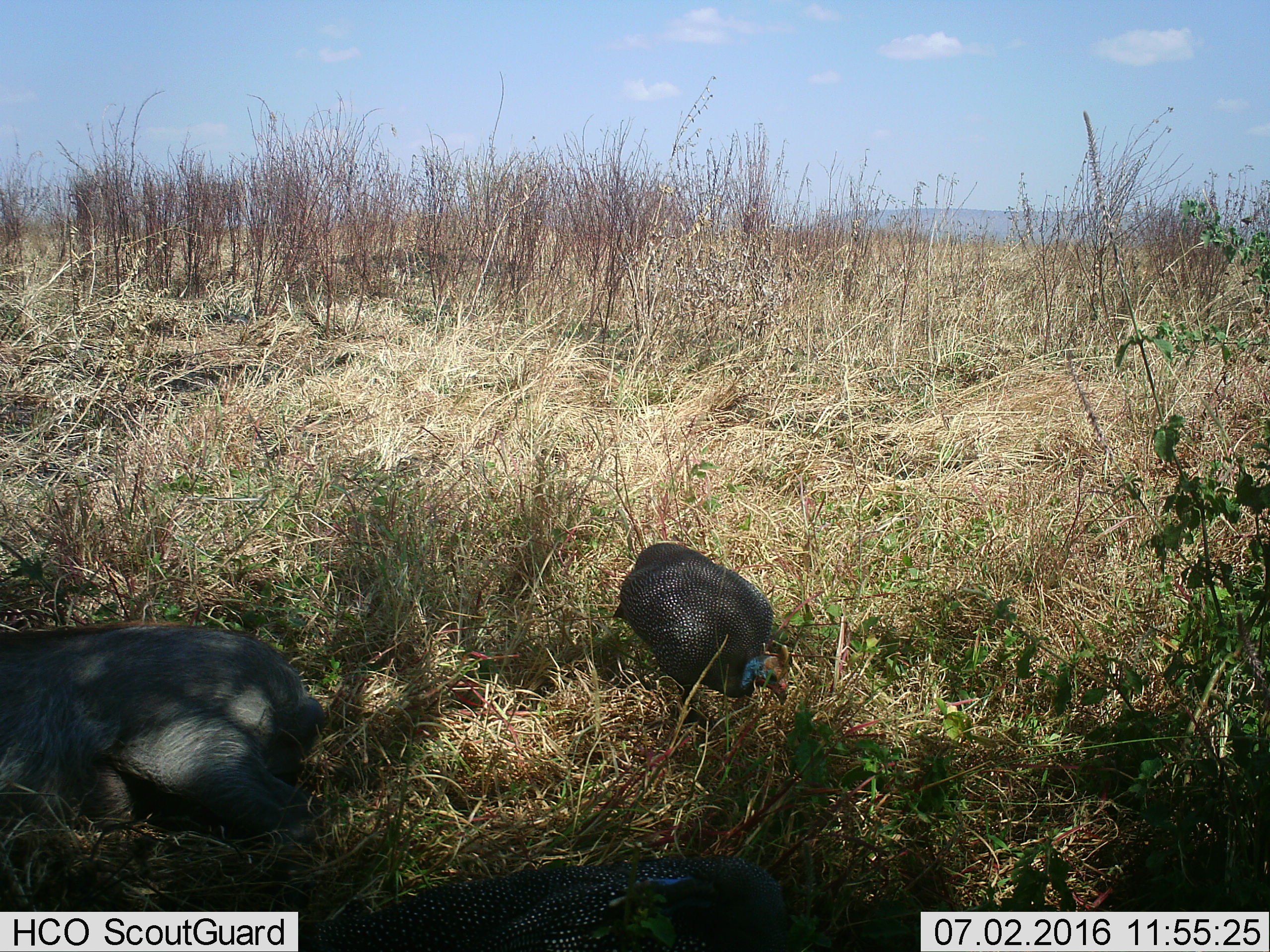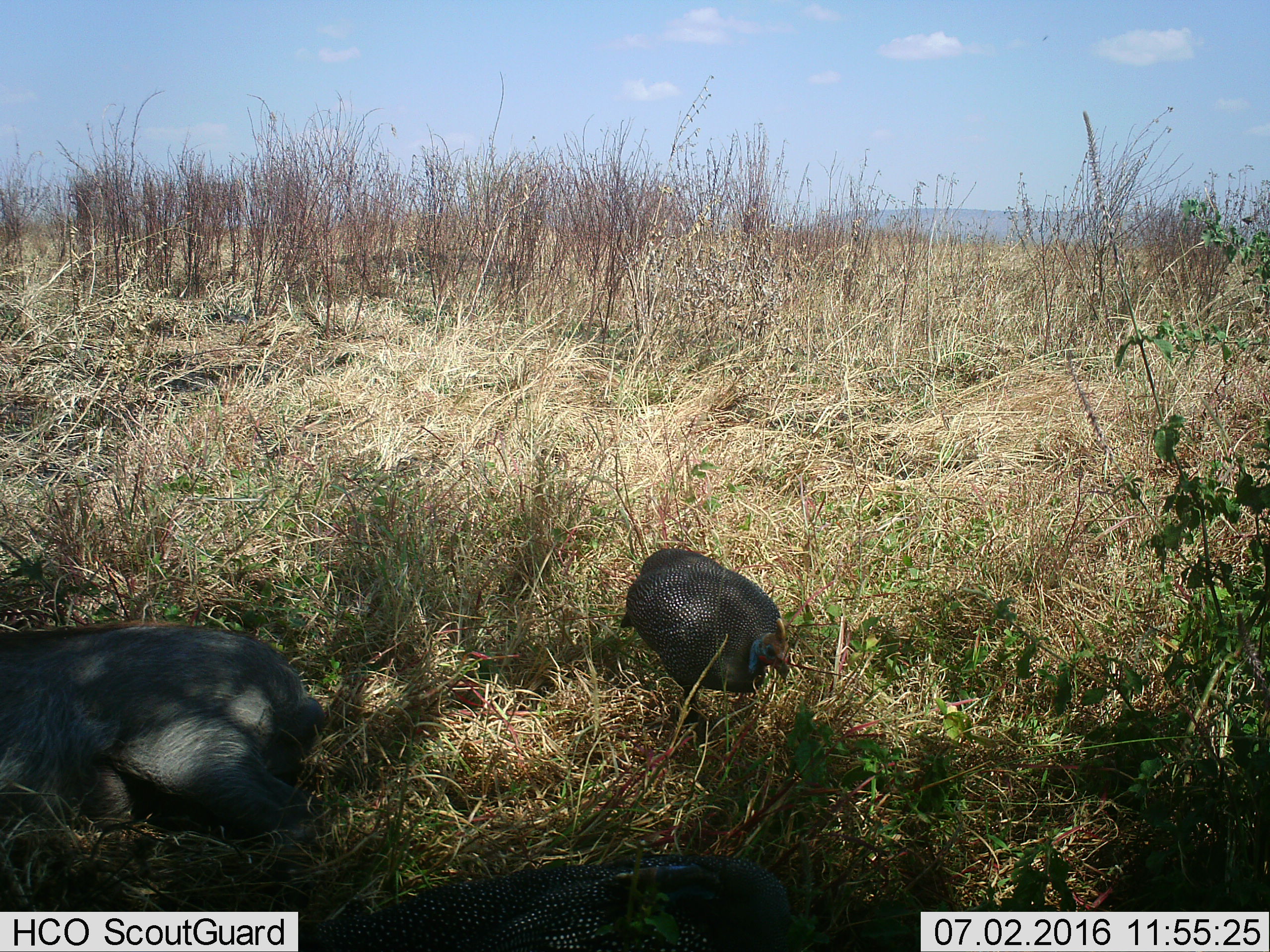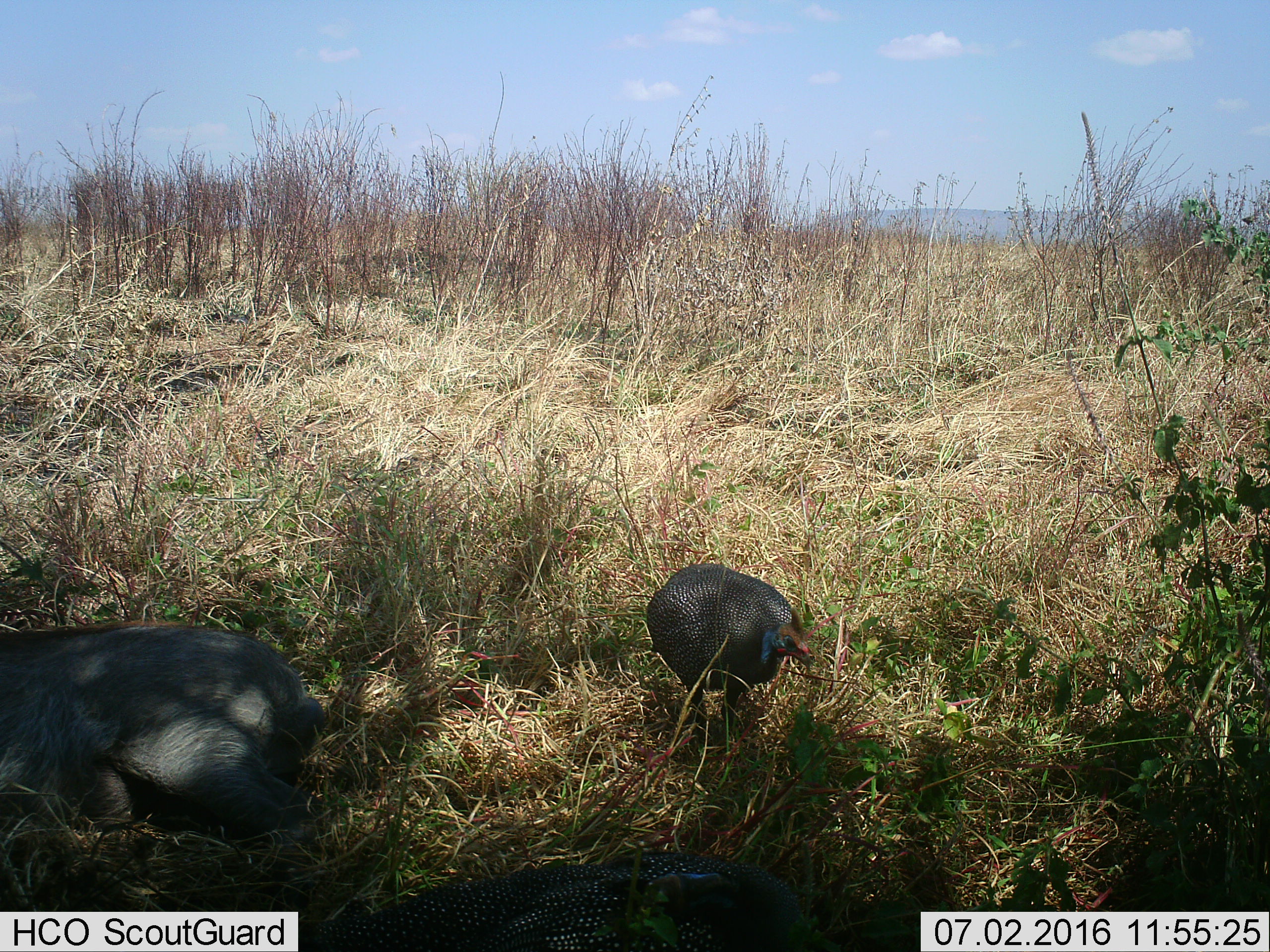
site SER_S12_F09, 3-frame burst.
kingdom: Animalia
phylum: Chordata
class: Aves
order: Galliformes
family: Numididae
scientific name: Numididae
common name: guineafowl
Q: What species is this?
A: Guineafowl (Numididae).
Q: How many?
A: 2.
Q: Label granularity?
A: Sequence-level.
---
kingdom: Animalia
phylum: Chordata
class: Mammalia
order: Artiodactyla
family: Suidae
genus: Phacochoerus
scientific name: Phacochoerus africanus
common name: warthog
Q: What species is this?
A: Warthog (Phacochoerus africanus).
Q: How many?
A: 1.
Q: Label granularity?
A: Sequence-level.